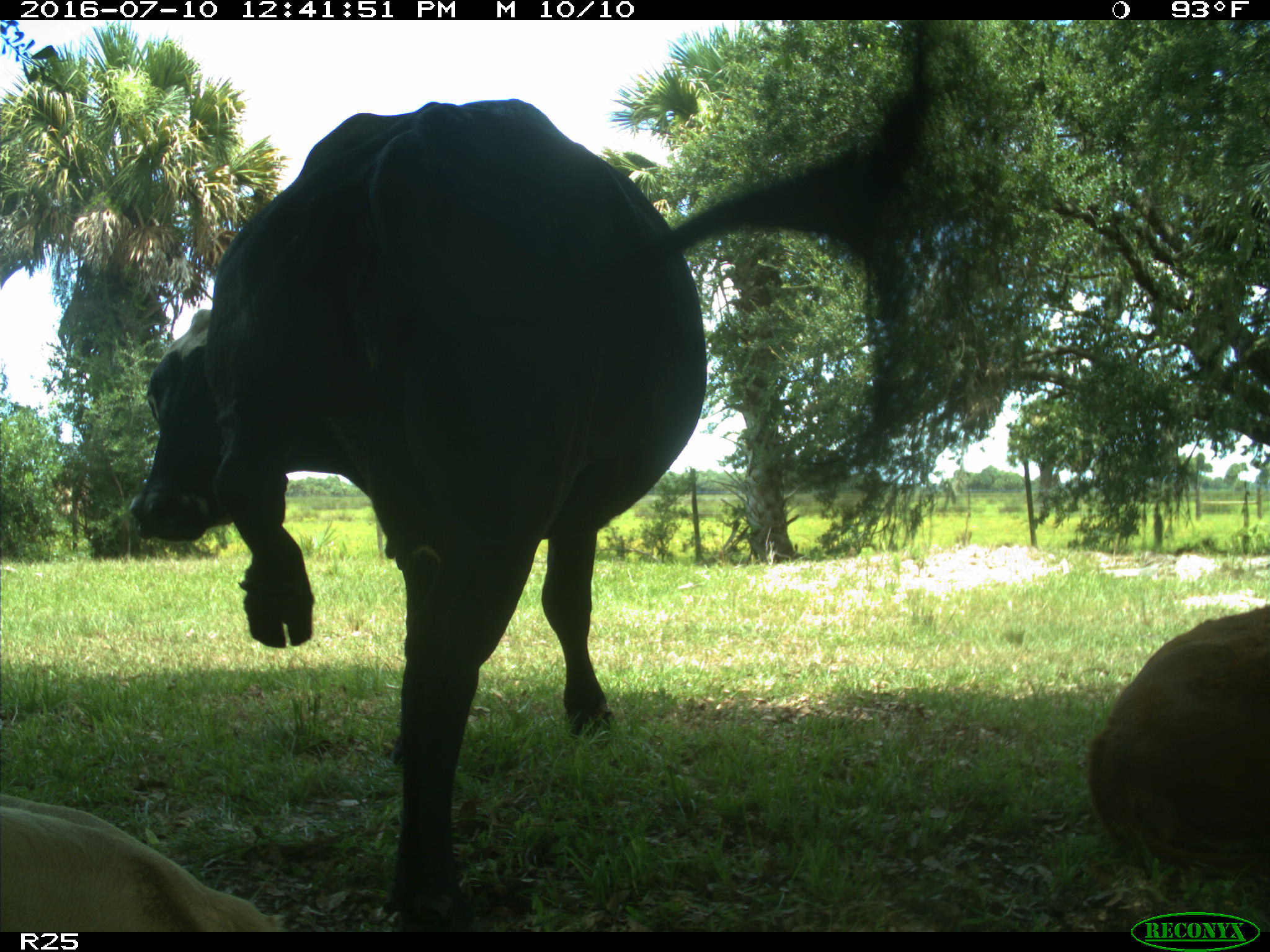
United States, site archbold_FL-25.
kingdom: Animalia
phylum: Chordata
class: Mammalia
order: Artiodactyla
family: Bovidae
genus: Bos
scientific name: Bos taurus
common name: domestic cow